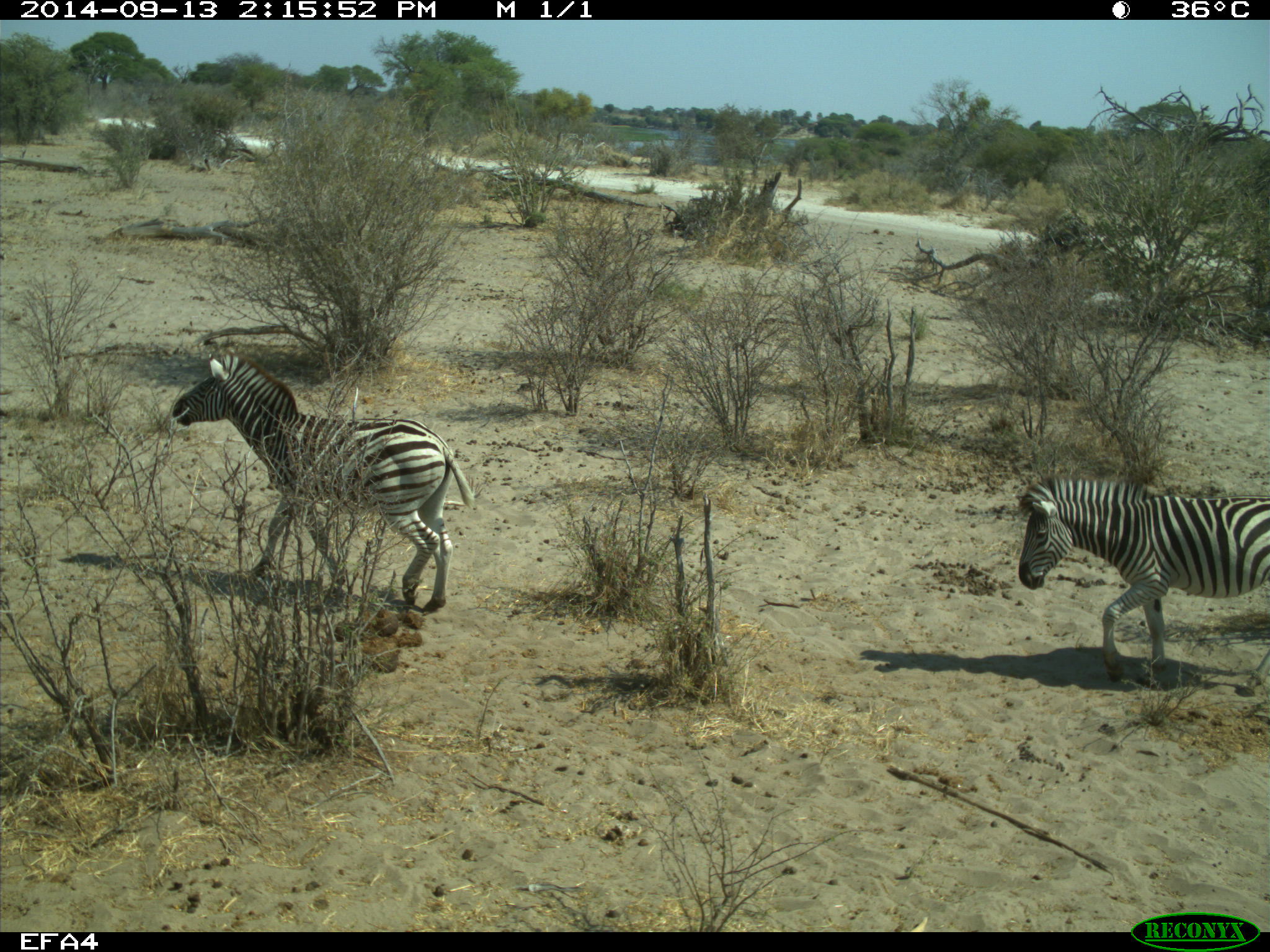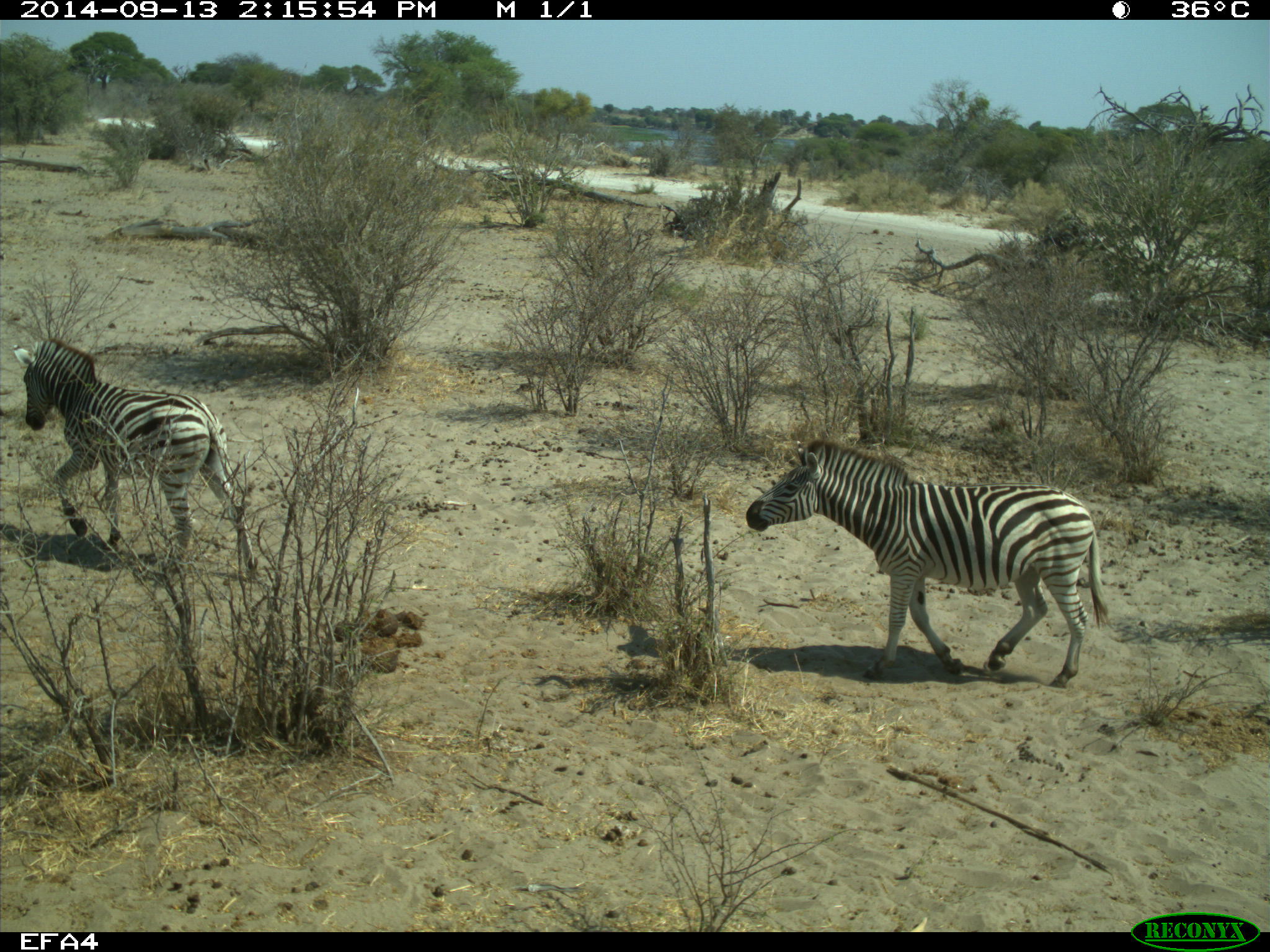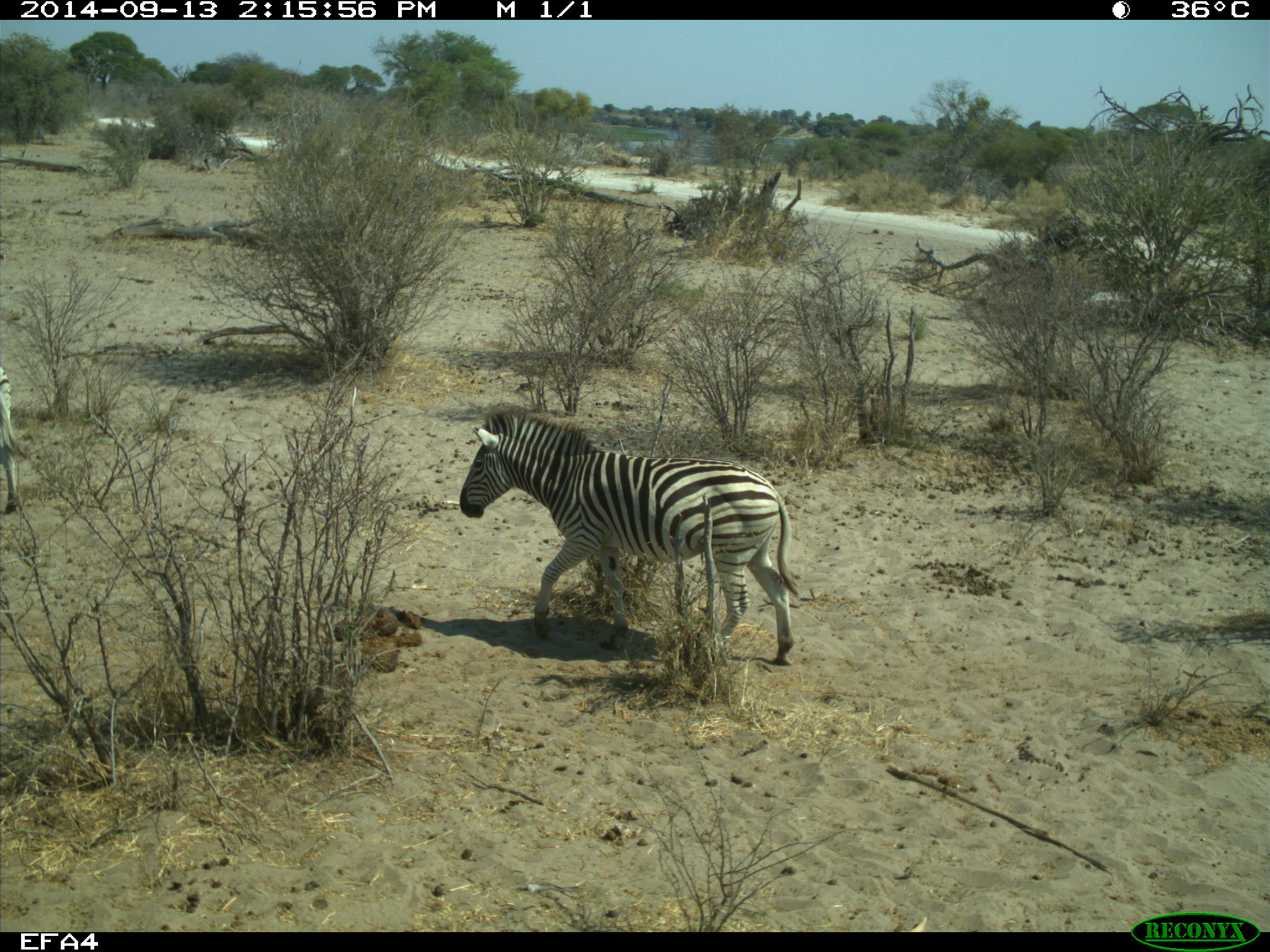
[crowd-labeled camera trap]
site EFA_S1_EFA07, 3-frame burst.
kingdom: Animalia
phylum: Chordata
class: Mammalia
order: Perissodactyla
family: Equidae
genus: Equus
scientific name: Equus quagga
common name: plains zebra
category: zebraplains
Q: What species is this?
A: Zebraplains (plains zebra) (Equus quagga).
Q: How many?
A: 2.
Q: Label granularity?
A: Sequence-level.